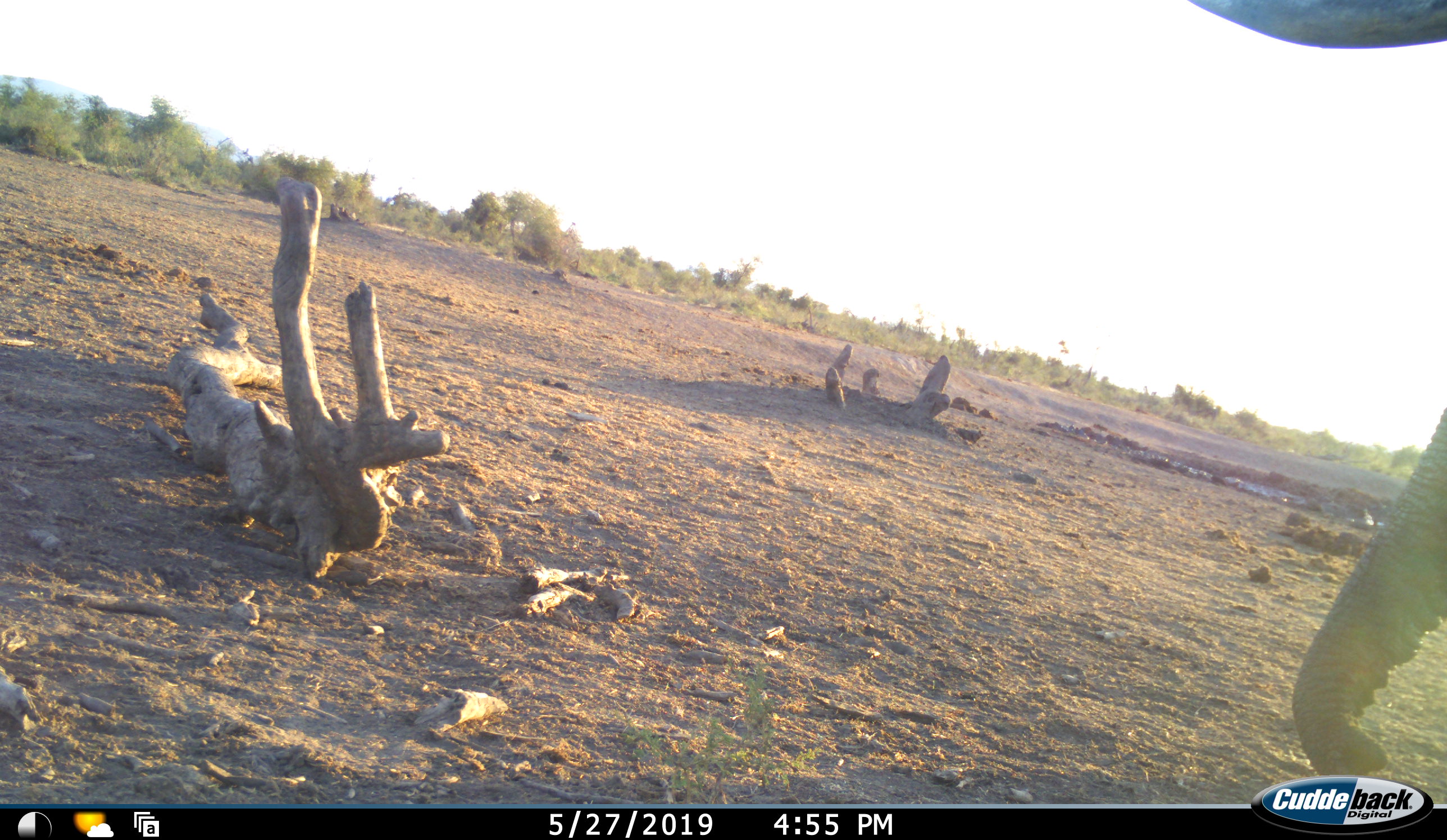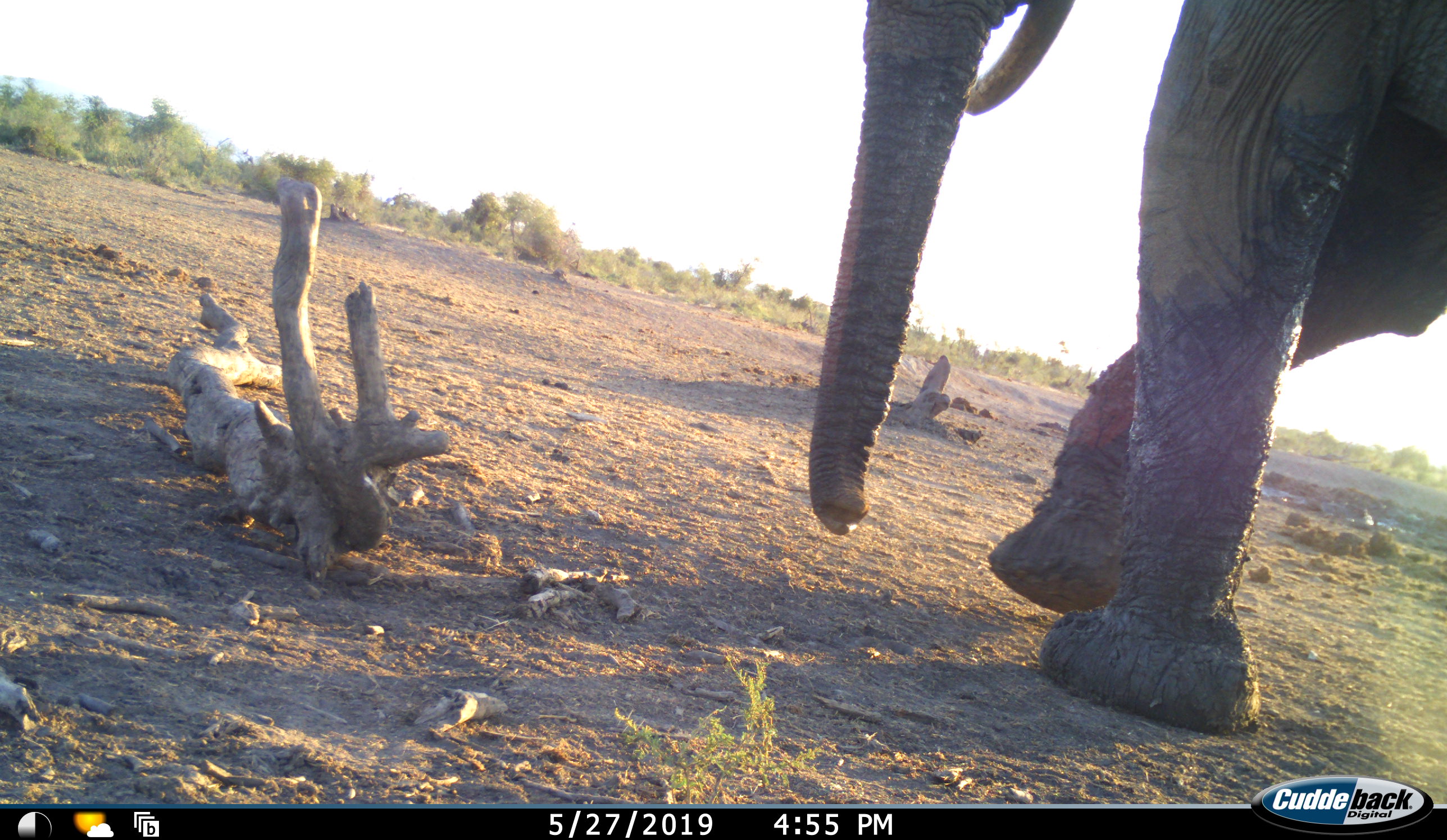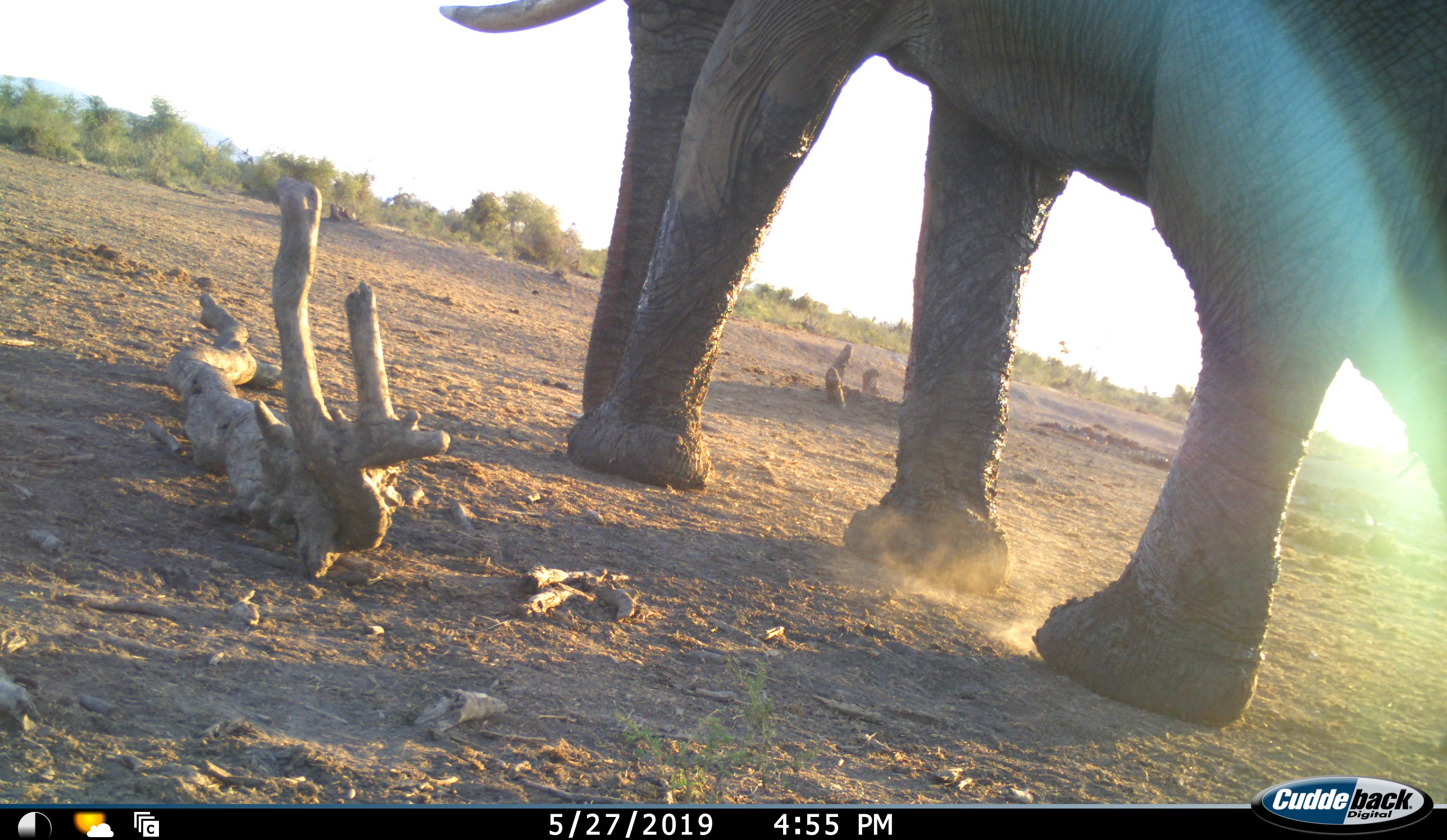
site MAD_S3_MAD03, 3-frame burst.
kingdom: Animalia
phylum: Chordata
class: Mammalia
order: Proboscidea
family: Elephantidae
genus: Loxodonta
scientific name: Loxodonta africana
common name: african bush elephant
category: elephant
Elephant (african bush elephant) (Loxodonta africana), count 1. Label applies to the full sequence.